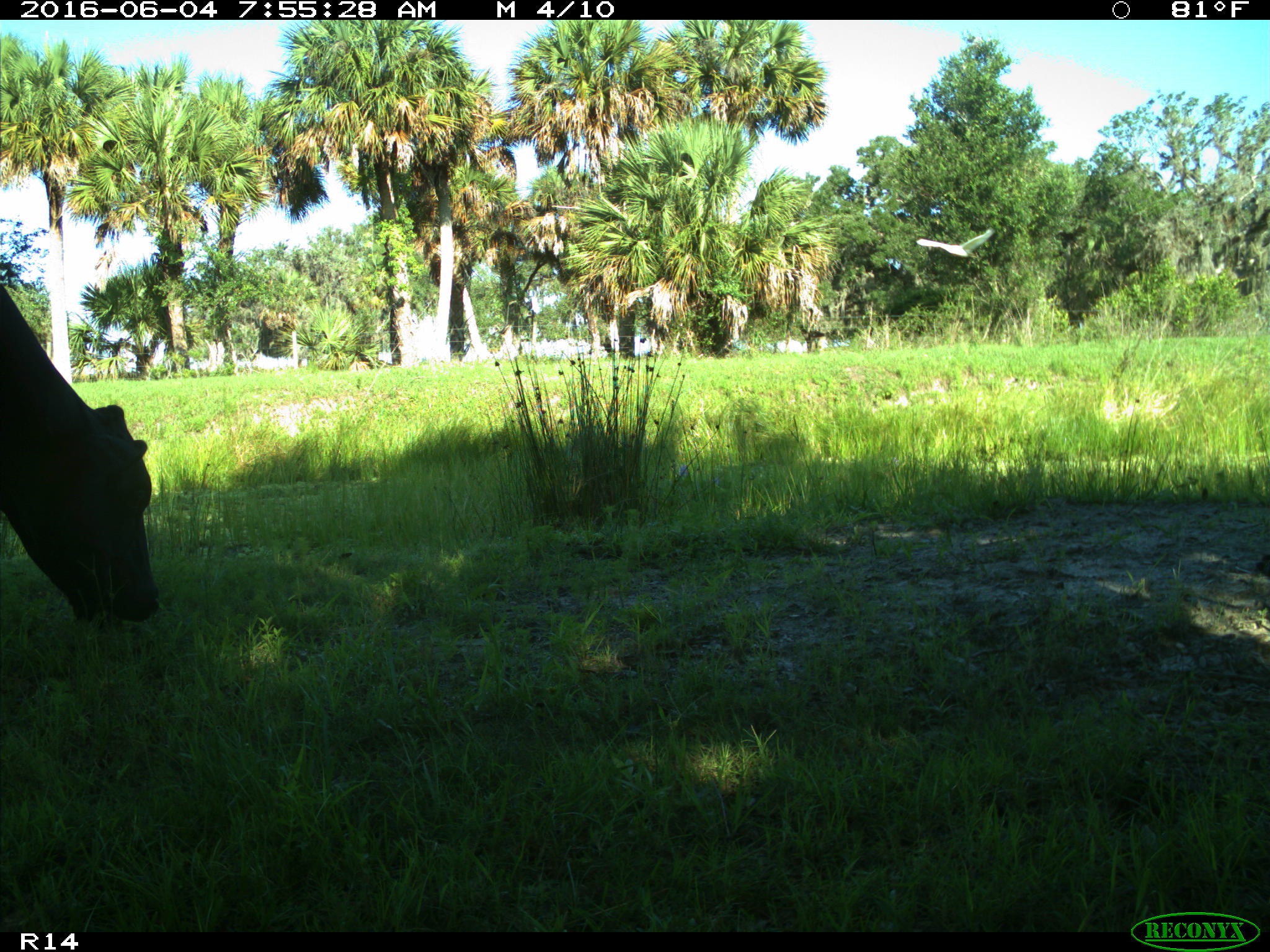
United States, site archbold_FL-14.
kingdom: Animalia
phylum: Chordata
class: Mammalia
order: Artiodactyla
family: Bovidae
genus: Bos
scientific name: Bos taurus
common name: domestic cow